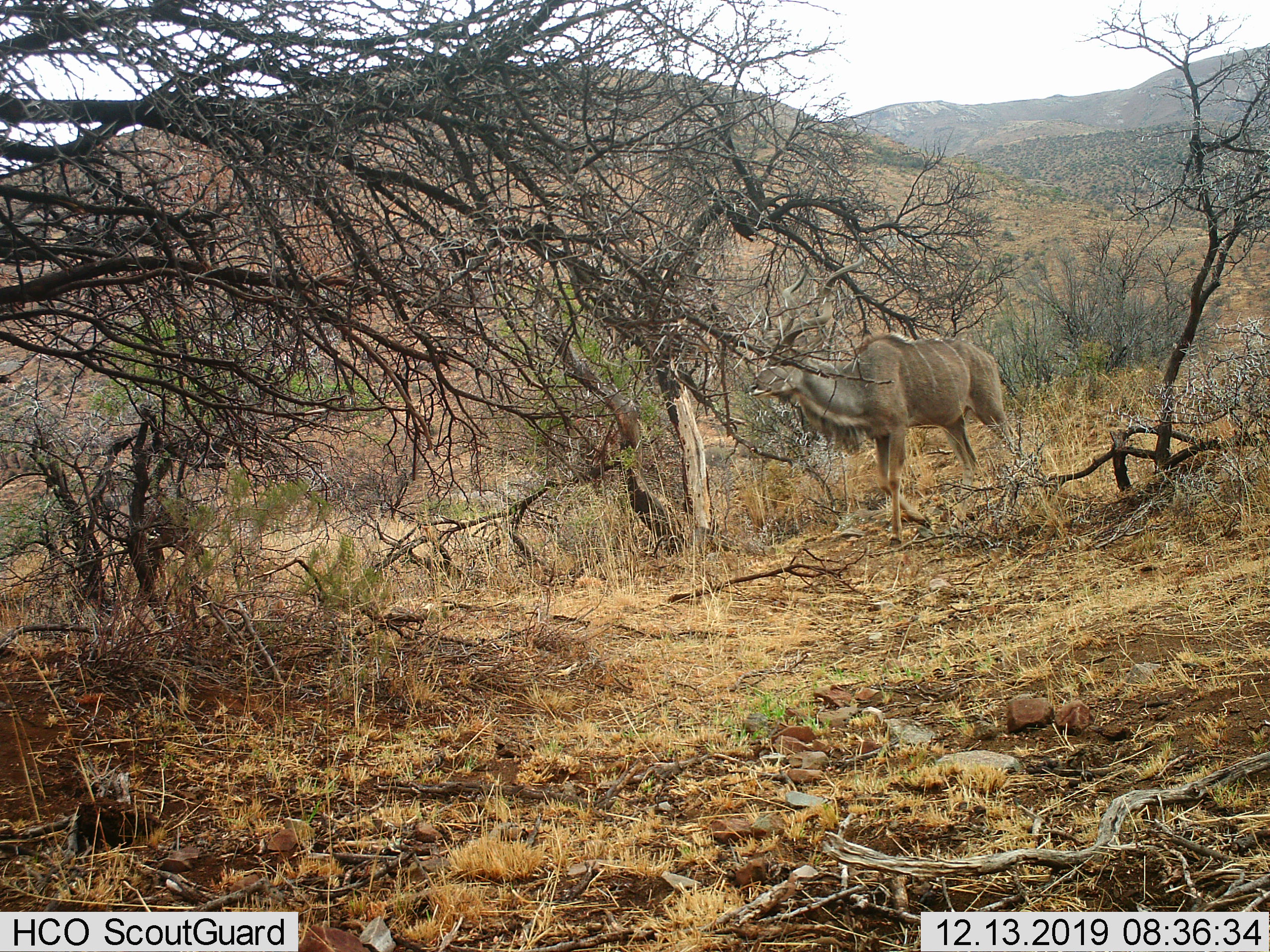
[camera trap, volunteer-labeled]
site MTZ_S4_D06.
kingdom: Animalia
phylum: Chordata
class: Mammalia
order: Artiodactyla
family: Bovidae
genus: Tragelaphus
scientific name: Tragelaphus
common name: kudu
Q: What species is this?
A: Kudu (Tragelaphus).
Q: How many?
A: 1.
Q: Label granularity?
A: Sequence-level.